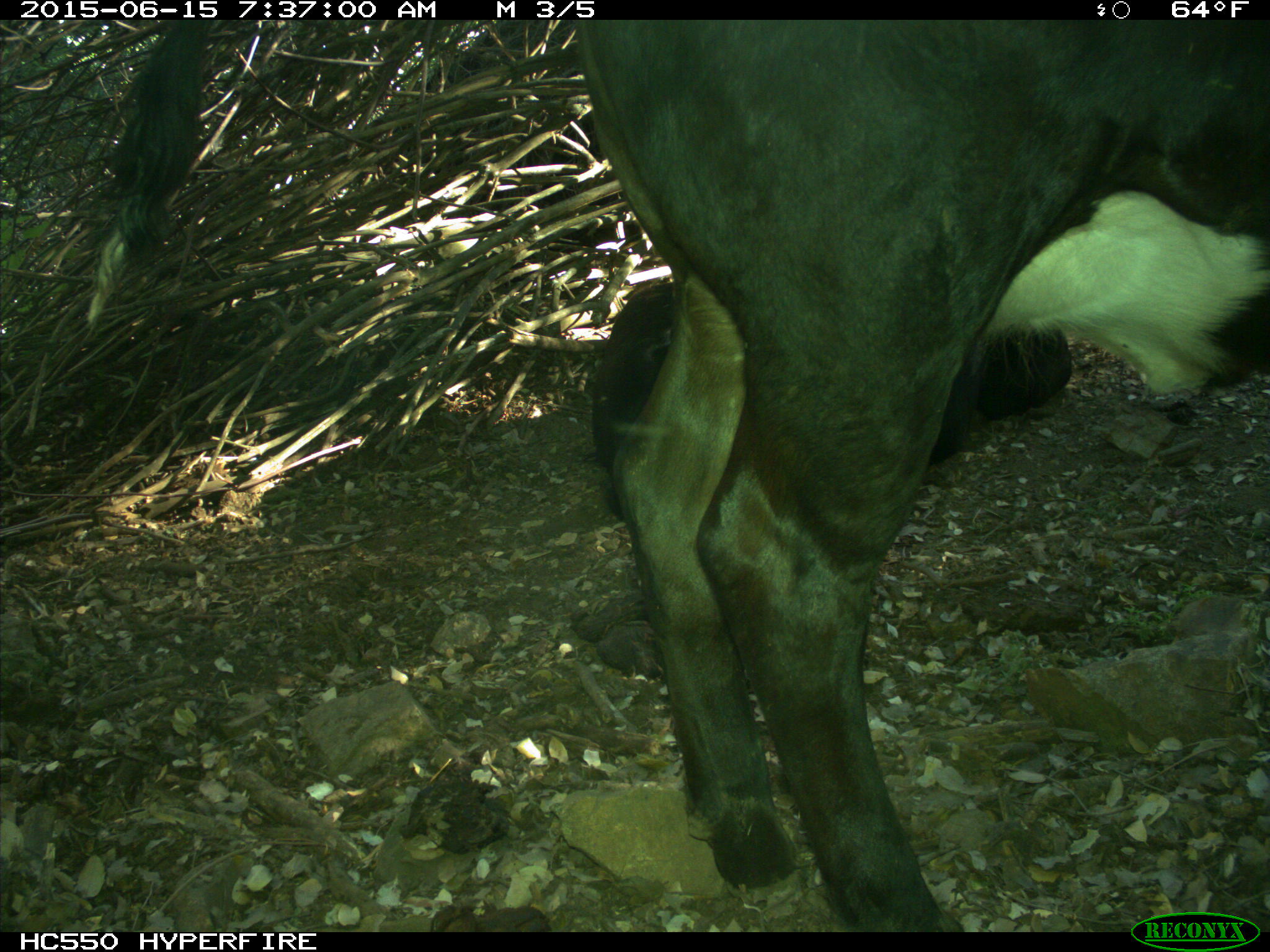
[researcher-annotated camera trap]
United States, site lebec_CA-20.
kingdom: Animalia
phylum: Chordata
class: Mammalia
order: Artiodactyla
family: Bovidae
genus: Bos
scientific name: Bos taurus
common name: domestic cow